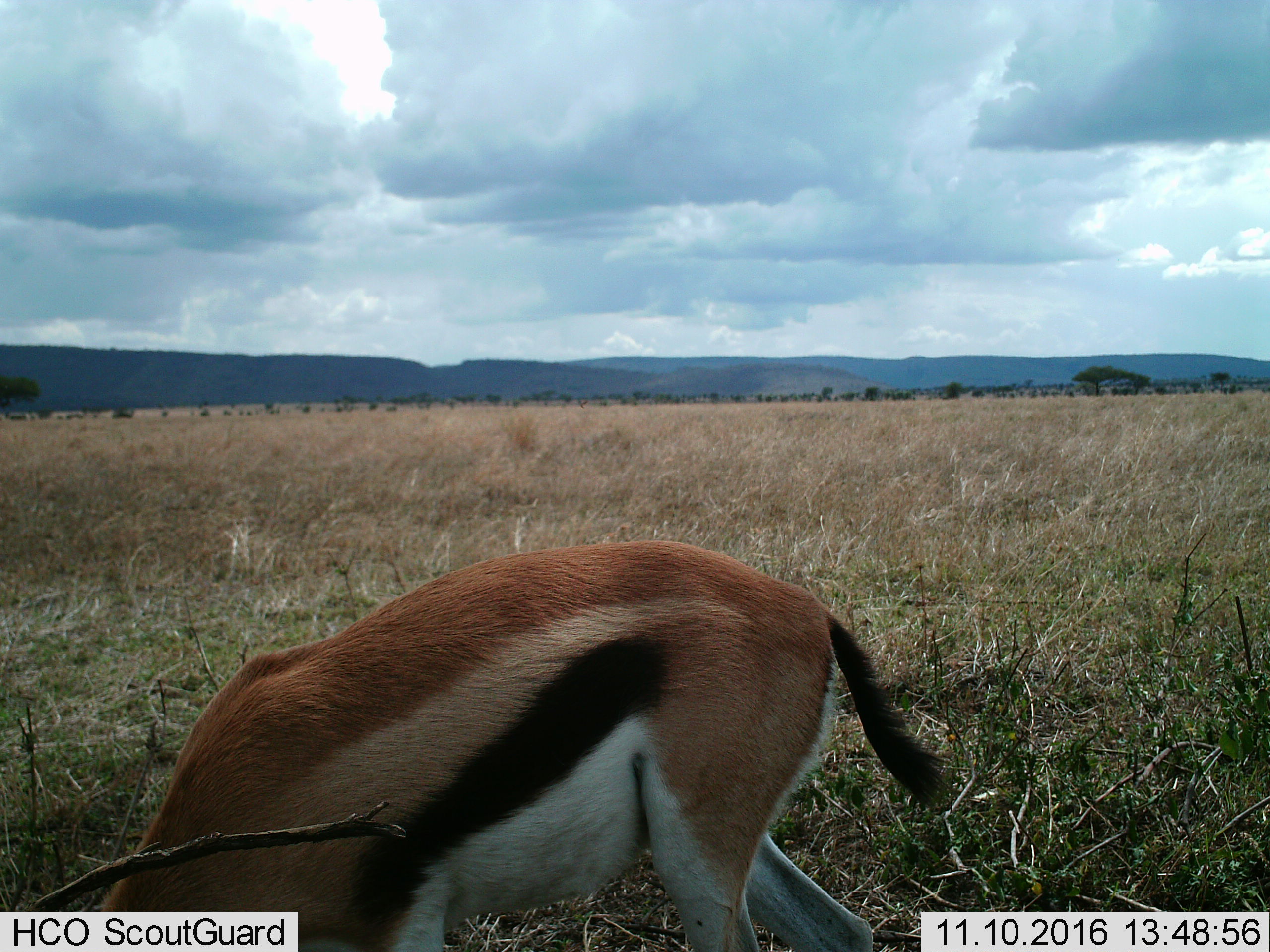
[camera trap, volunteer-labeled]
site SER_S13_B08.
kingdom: Animalia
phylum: Chordata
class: Mammalia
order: Artiodactyla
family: Bovidae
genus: Eudorcas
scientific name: Eudorcas thomsonii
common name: thomson's gazelle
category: gazellethomsons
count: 1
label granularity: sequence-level